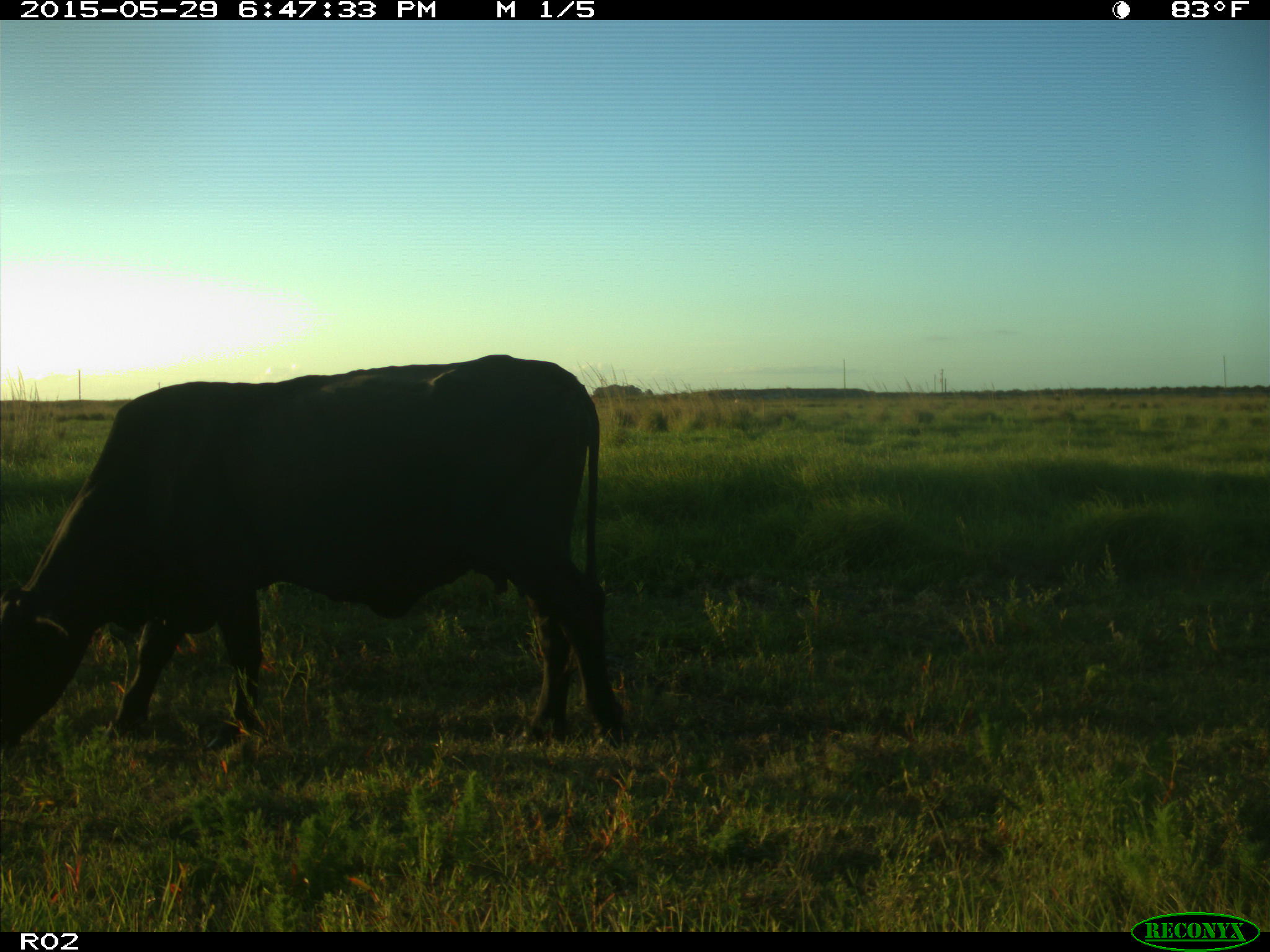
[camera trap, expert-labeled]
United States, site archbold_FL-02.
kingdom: Animalia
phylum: Chordata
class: Mammalia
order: Artiodactyla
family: Bovidae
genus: Bos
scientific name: Bos taurus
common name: domestic cow